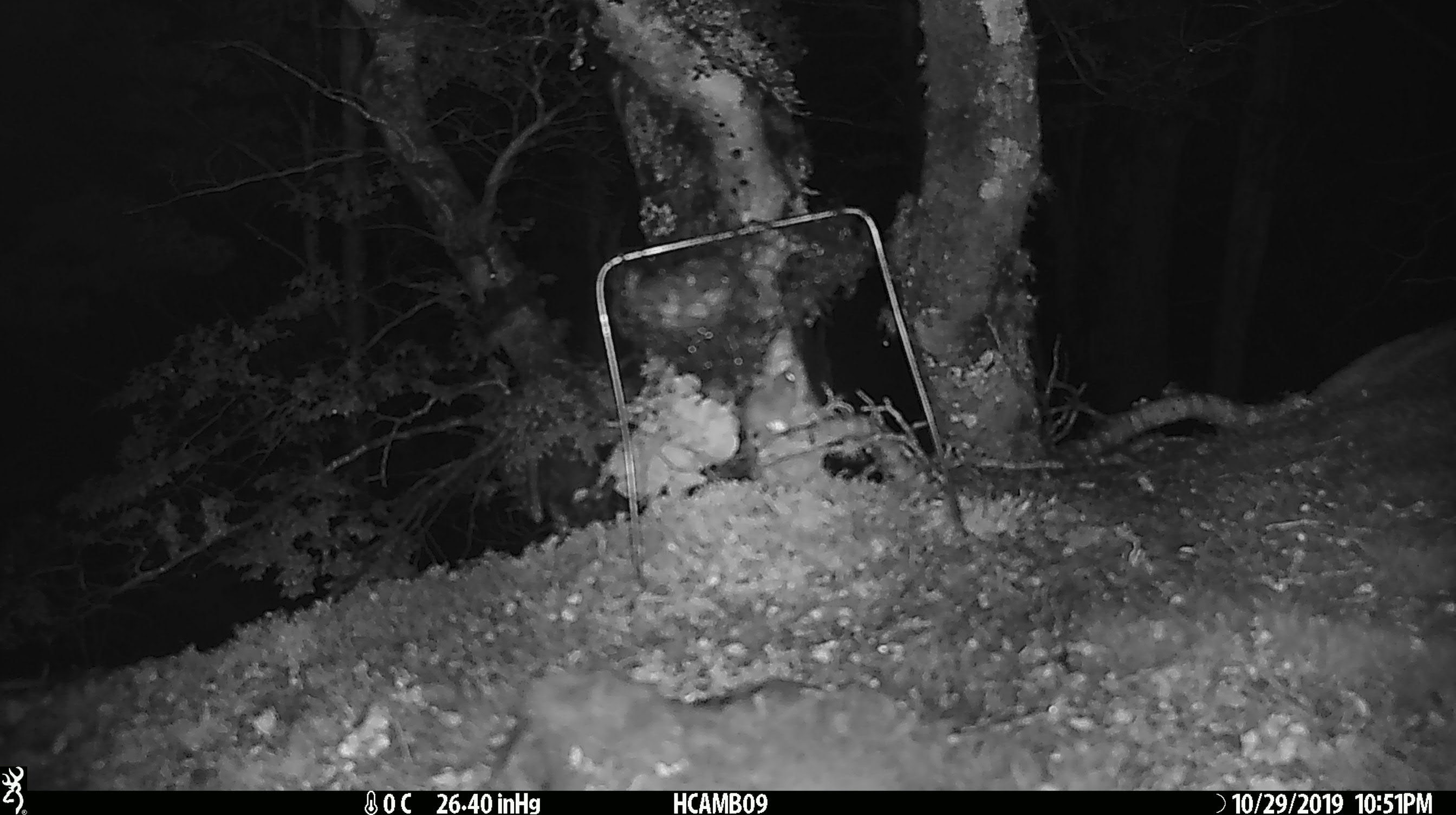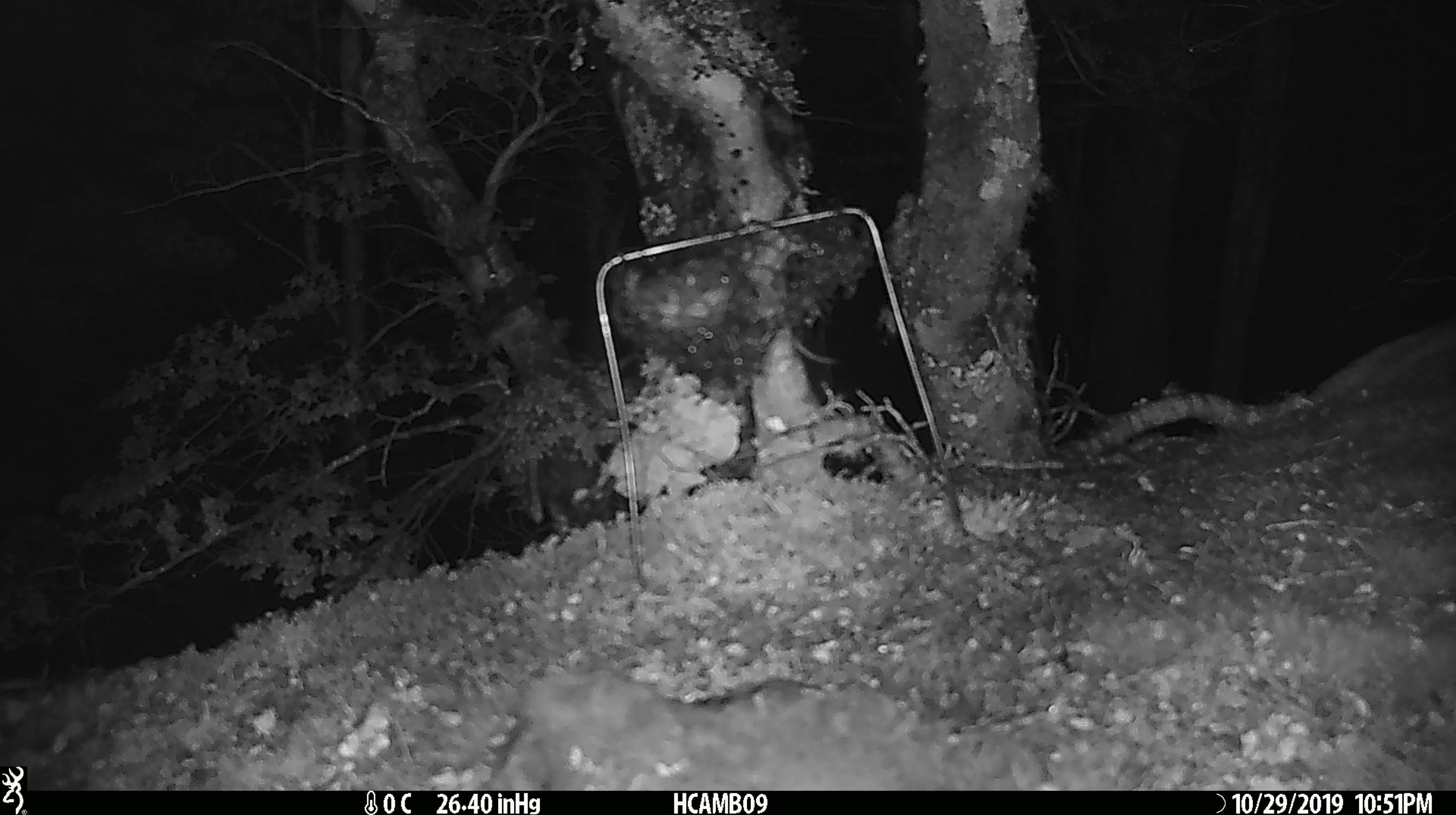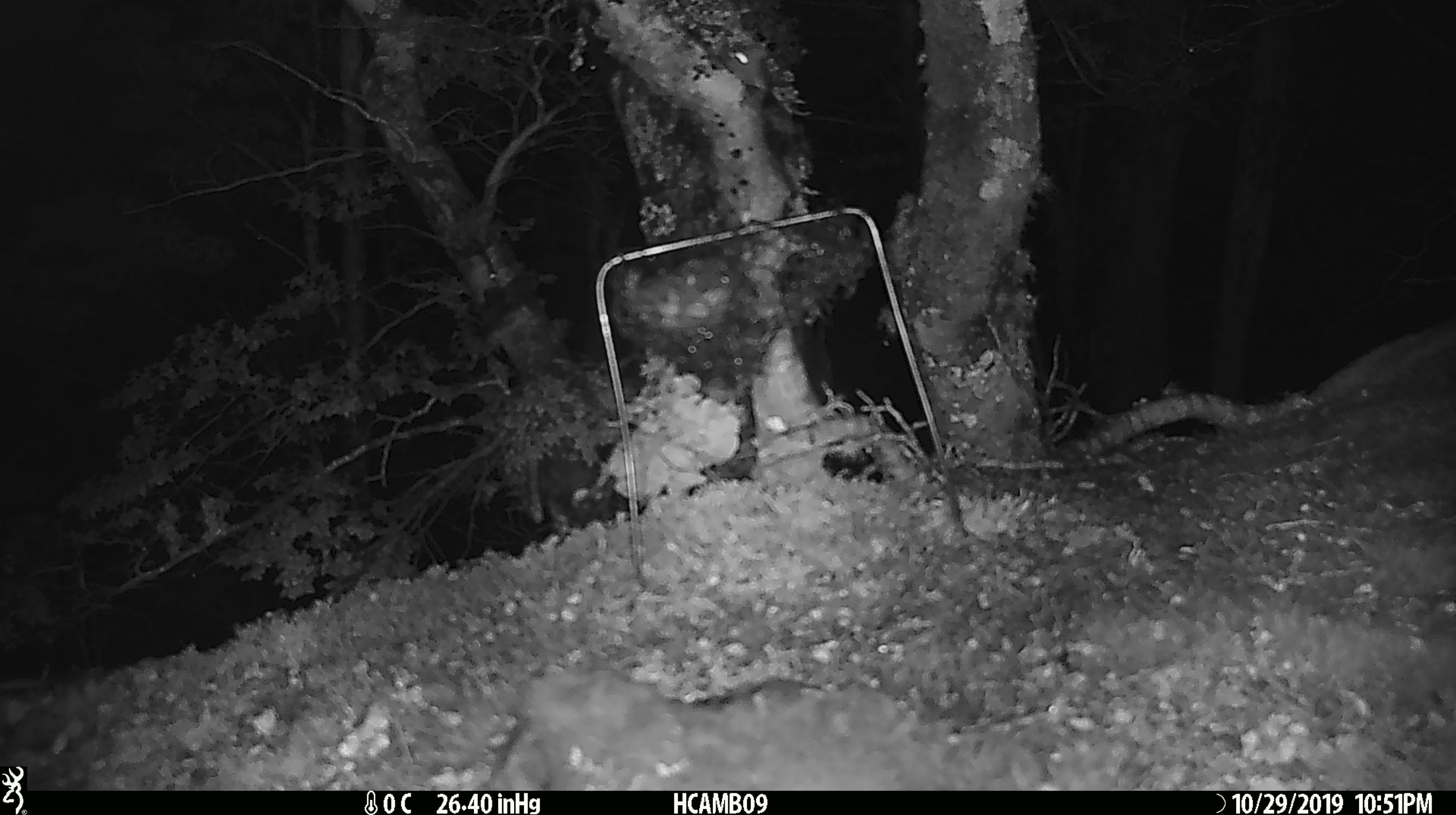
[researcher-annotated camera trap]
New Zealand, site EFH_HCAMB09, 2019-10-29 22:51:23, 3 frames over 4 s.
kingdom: Animalia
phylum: Chordata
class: Mammalia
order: Rodentia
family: Muridae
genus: Mus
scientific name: Mus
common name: mouse